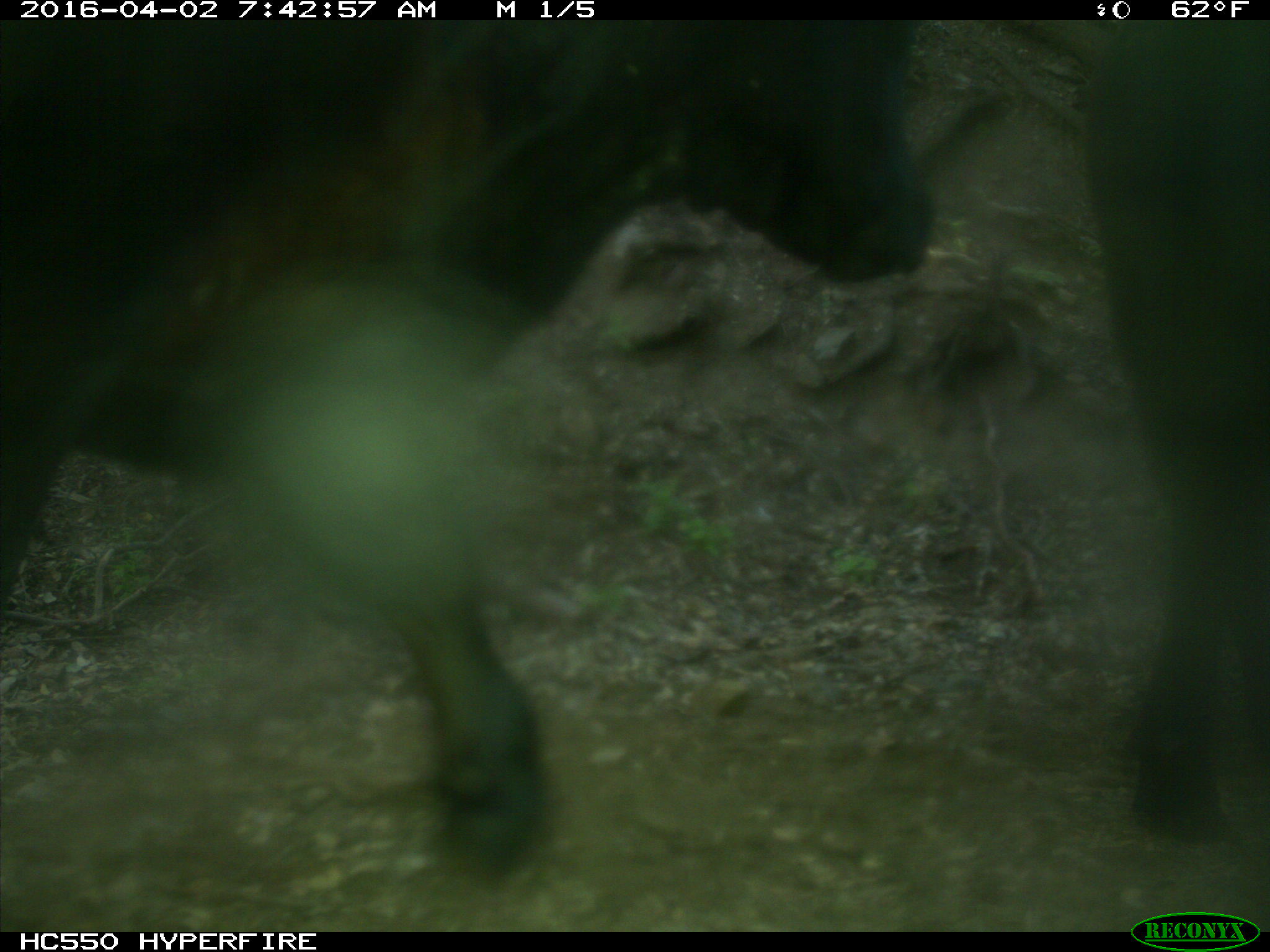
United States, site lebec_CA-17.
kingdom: Animalia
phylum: Chordata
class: Mammalia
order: Artiodactyla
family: Bovidae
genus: Bos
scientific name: Bos taurus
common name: domestic cow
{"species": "Bos taurus (domestic cow)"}